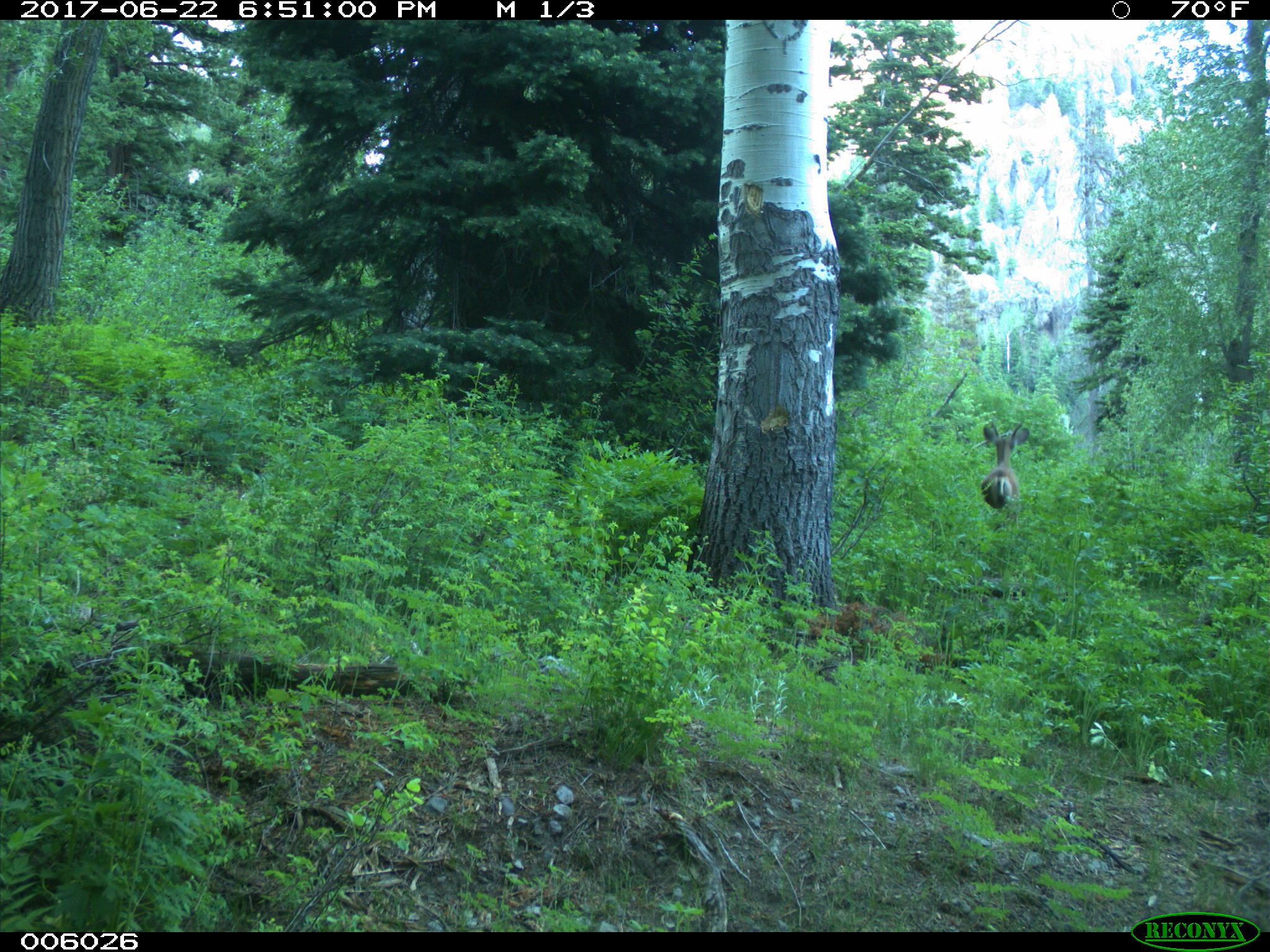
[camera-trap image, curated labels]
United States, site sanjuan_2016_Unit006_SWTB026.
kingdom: Animalia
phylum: Chordata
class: Mammalia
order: Artiodactyla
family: Cervidae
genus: Odocoileus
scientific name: Odocoileus hemionus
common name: mule deer